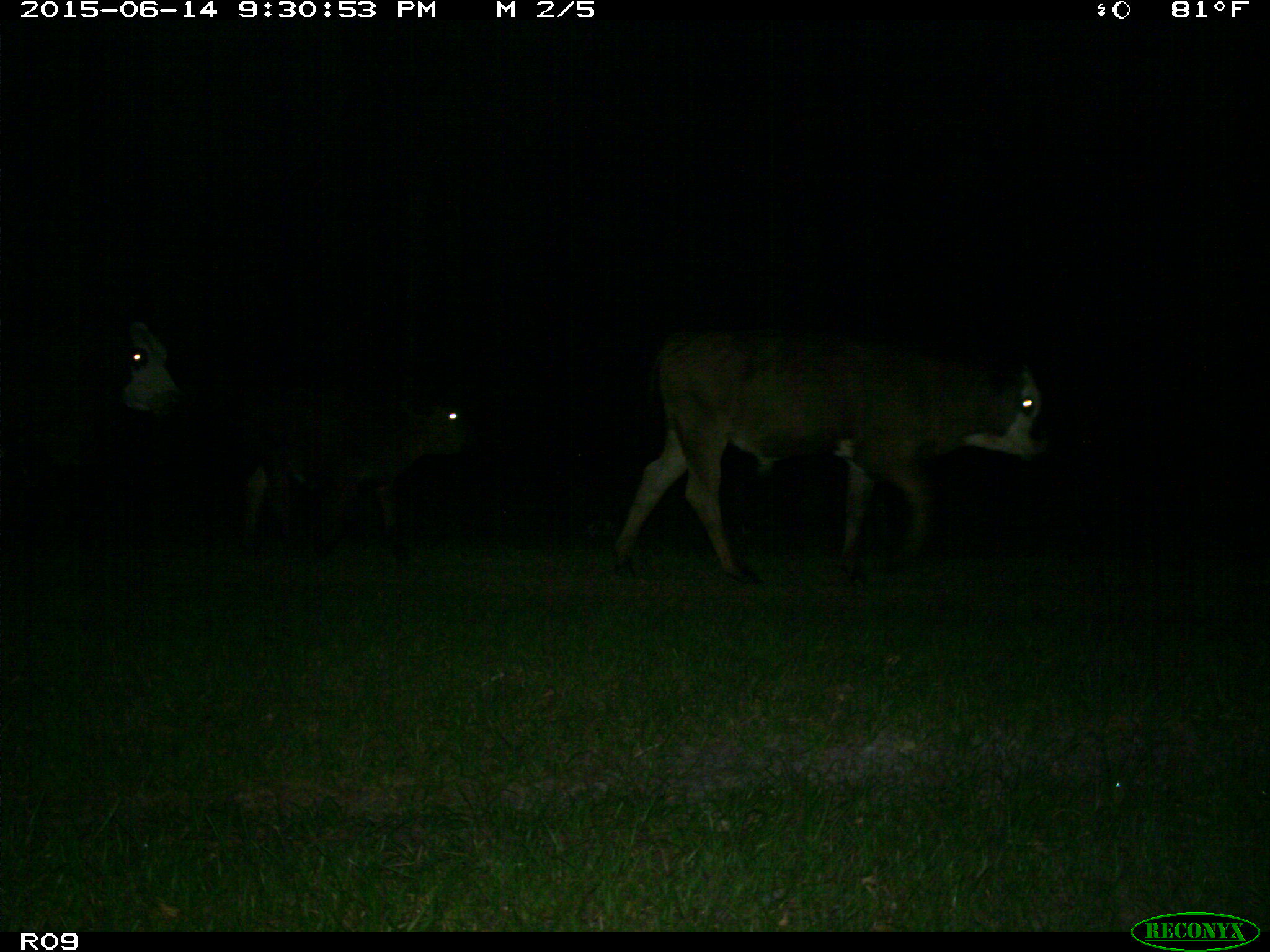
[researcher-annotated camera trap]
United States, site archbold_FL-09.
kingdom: Animalia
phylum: Chordata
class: Mammalia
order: Artiodactyla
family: Bovidae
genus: Bos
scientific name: Bos taurus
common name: domestic cow